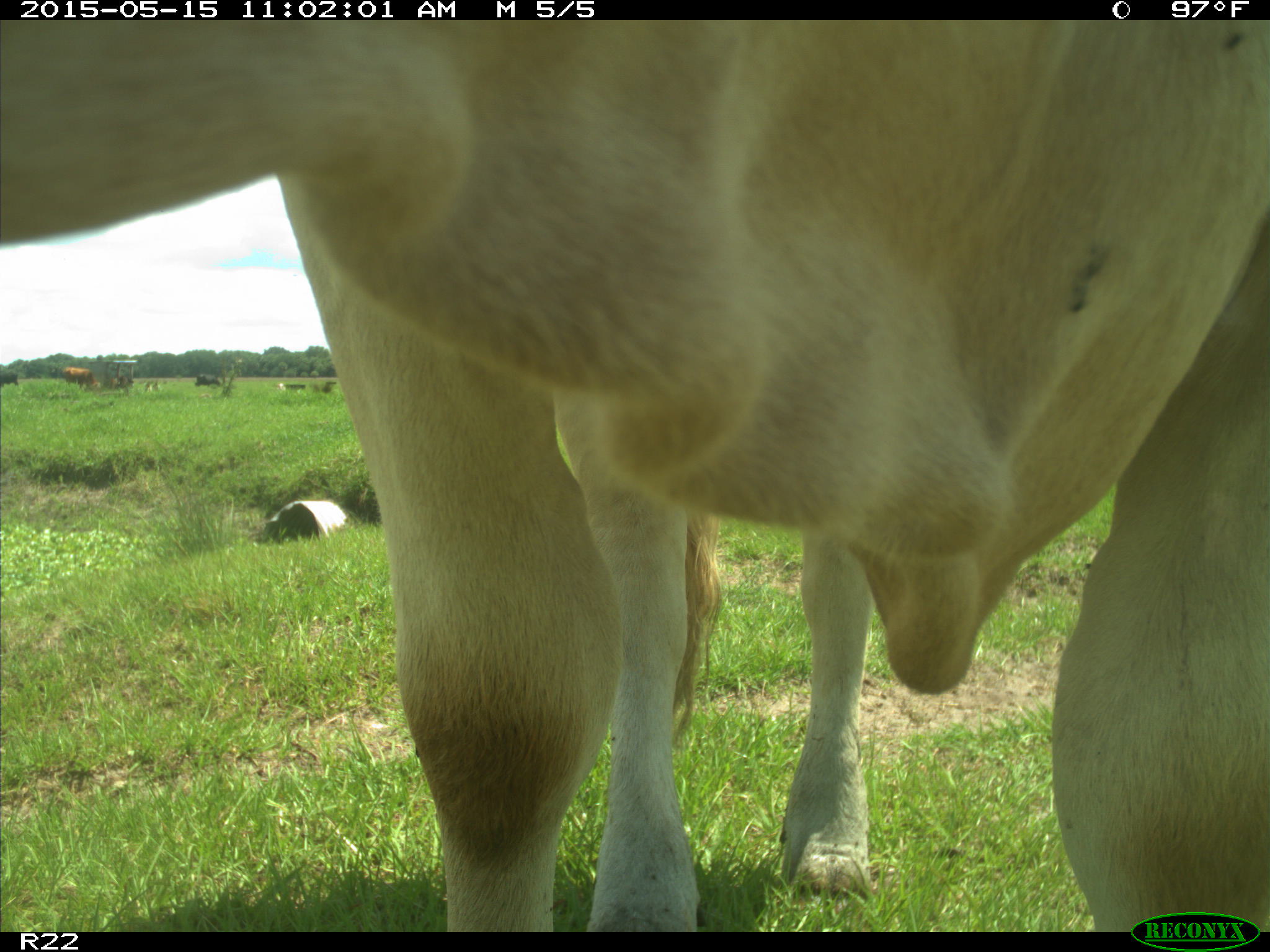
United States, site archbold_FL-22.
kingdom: Animalia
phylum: Chordata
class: Mammalia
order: Artiodactyla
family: Bovidae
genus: Bos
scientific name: Bos taurus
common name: domestic cow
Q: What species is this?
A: Bos taurus (domestic cow).